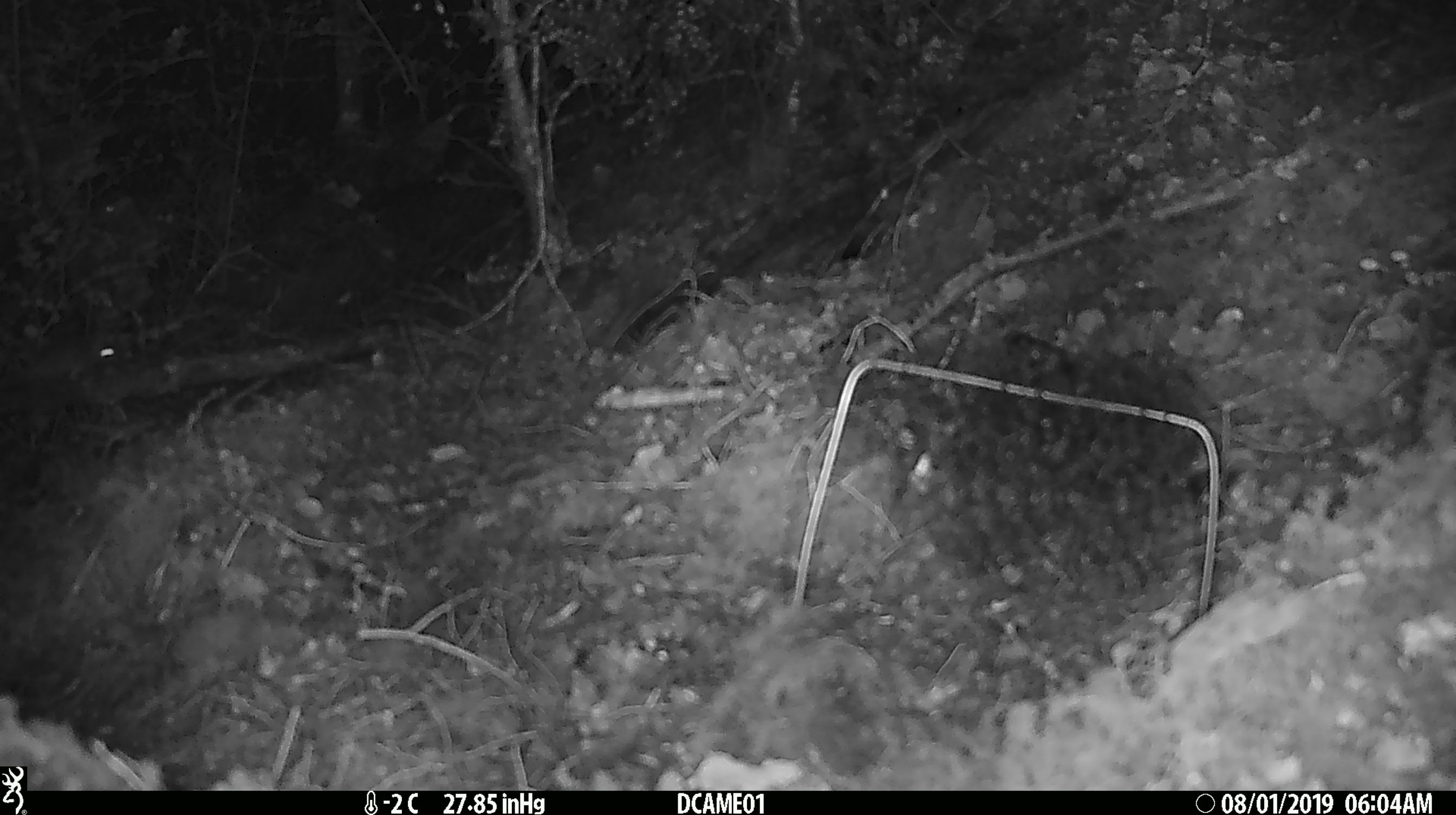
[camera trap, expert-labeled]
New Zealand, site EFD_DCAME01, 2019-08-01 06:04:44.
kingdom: Animalia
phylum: Chordata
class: Mammalia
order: Rodentia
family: Muridae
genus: Mus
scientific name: Mus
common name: mouse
Mouse (Mus).